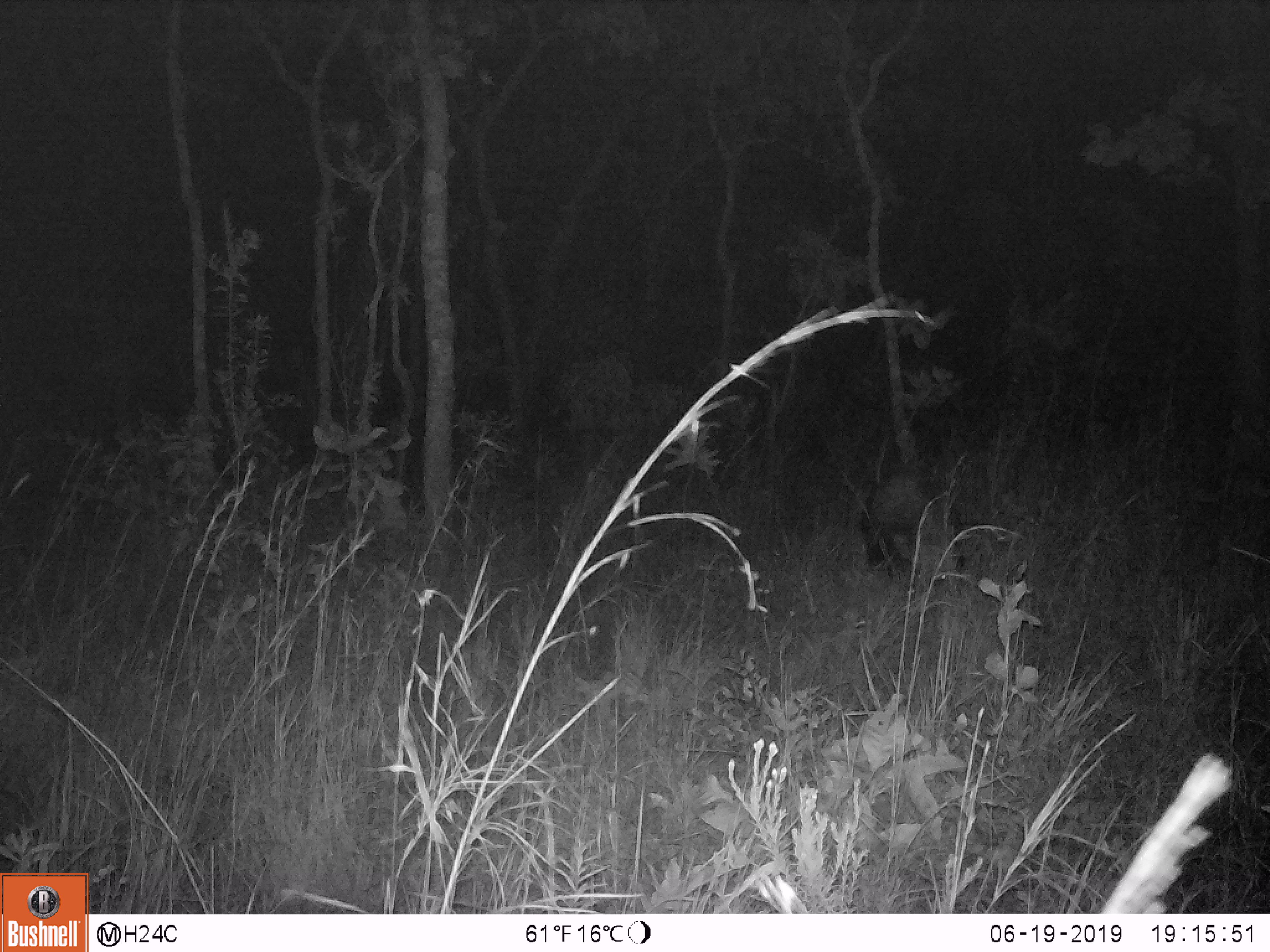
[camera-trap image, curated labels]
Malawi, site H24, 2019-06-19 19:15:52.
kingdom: Animalia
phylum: Chordata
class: Mammalia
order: Artiodactyla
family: Suidae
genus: Potamochoerus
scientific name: Potamochoerus larvatus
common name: bushpig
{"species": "bushpig (Potamochoerus larvatus)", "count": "1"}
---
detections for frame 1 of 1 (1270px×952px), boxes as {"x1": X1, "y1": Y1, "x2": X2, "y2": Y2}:
bushpig: {"x1": 850, "y1": 460, "x2": 972, "y2": 599}